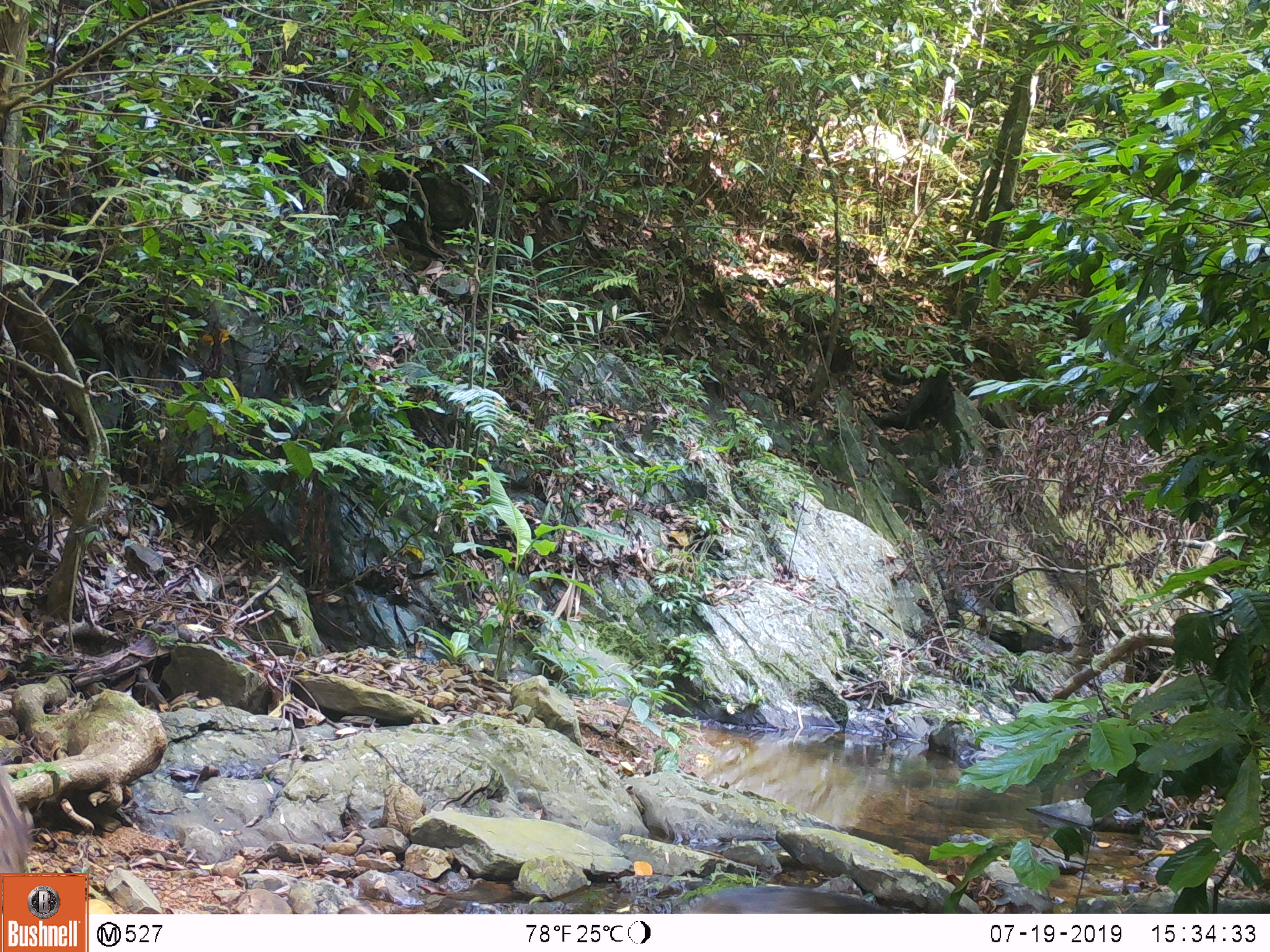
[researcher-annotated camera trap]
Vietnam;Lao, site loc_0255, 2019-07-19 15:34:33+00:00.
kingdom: Animalia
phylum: Chordata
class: Mammalia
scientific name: Mammalia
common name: mammal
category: unidentified small mammal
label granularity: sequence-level